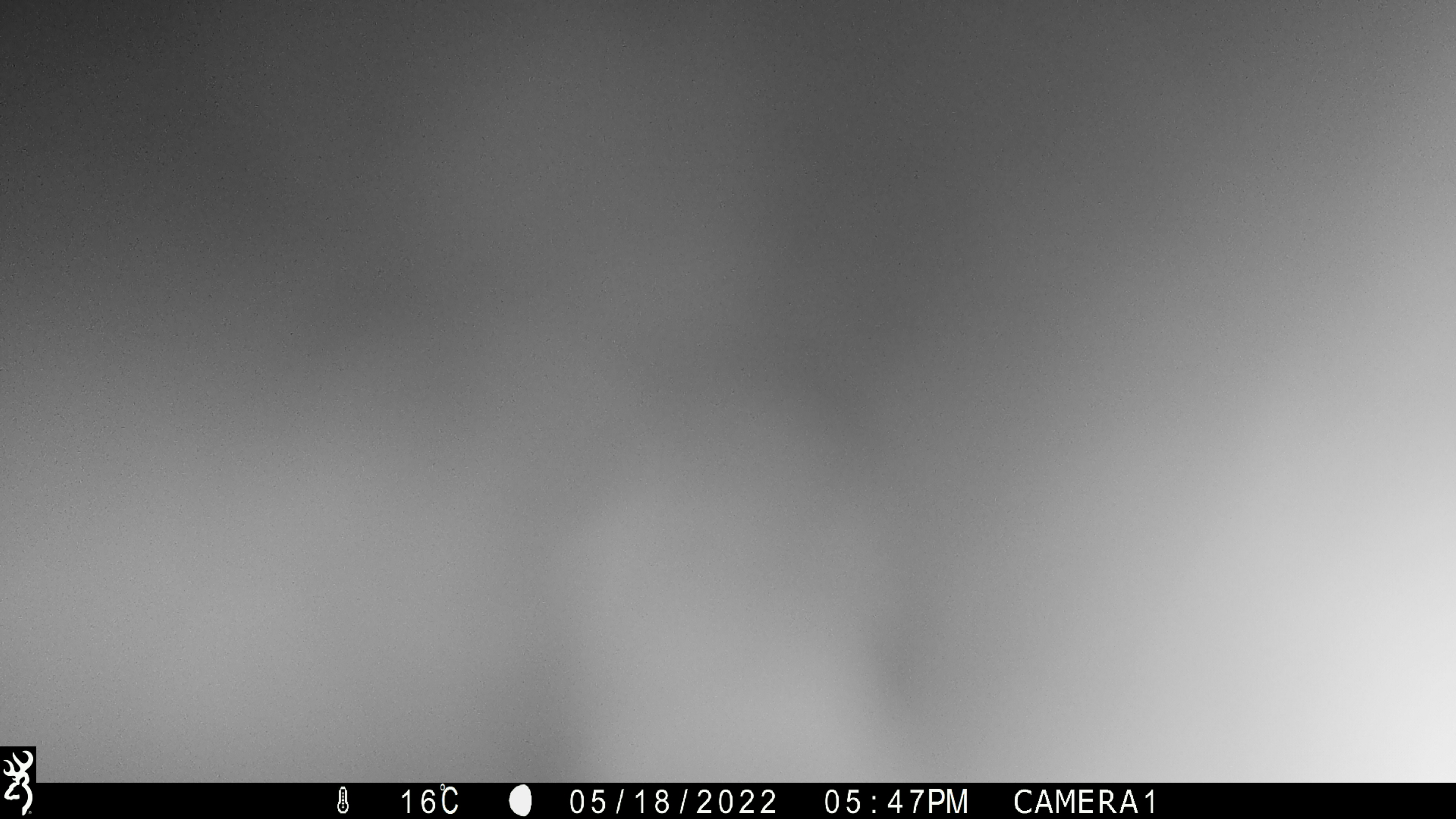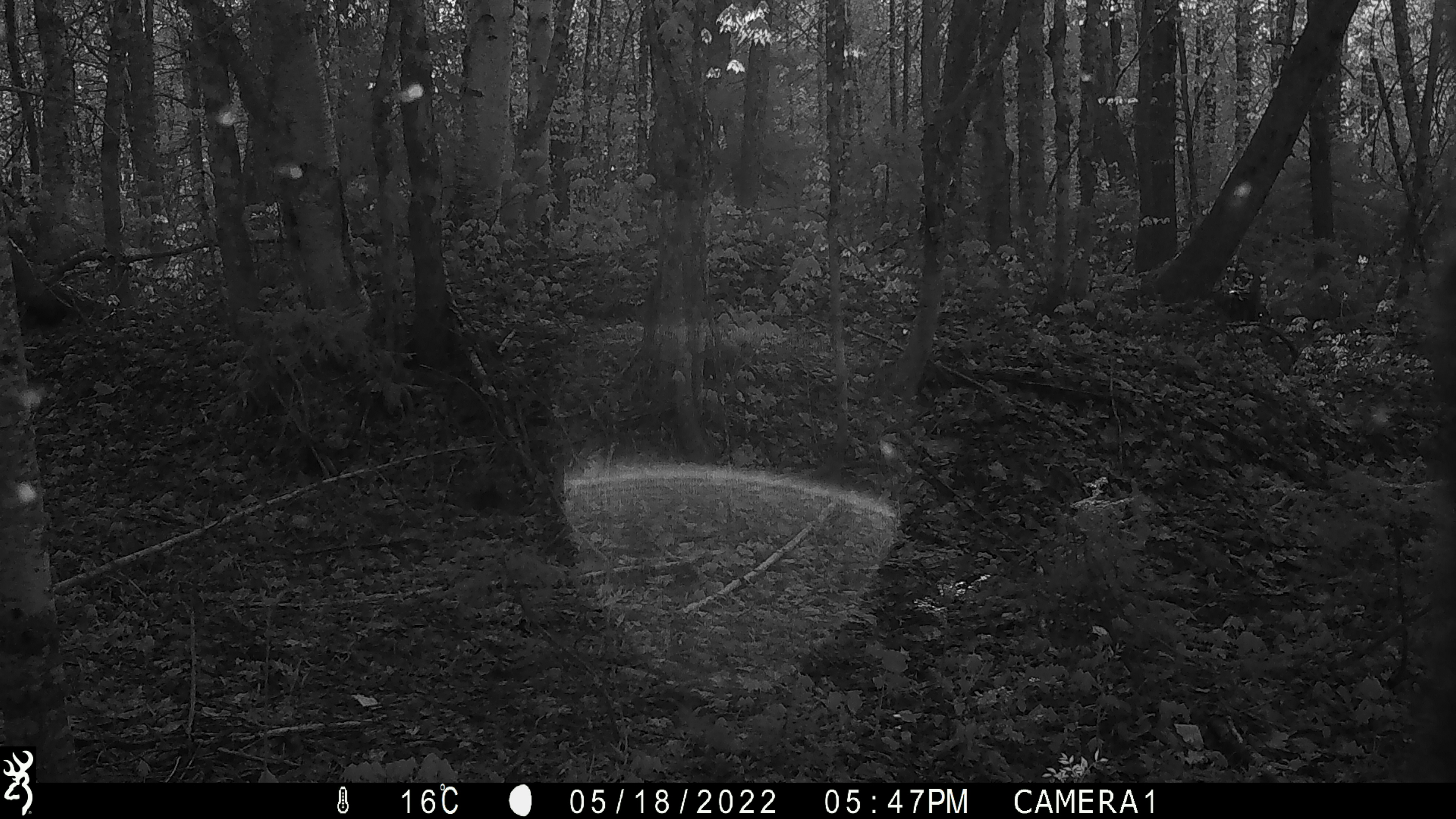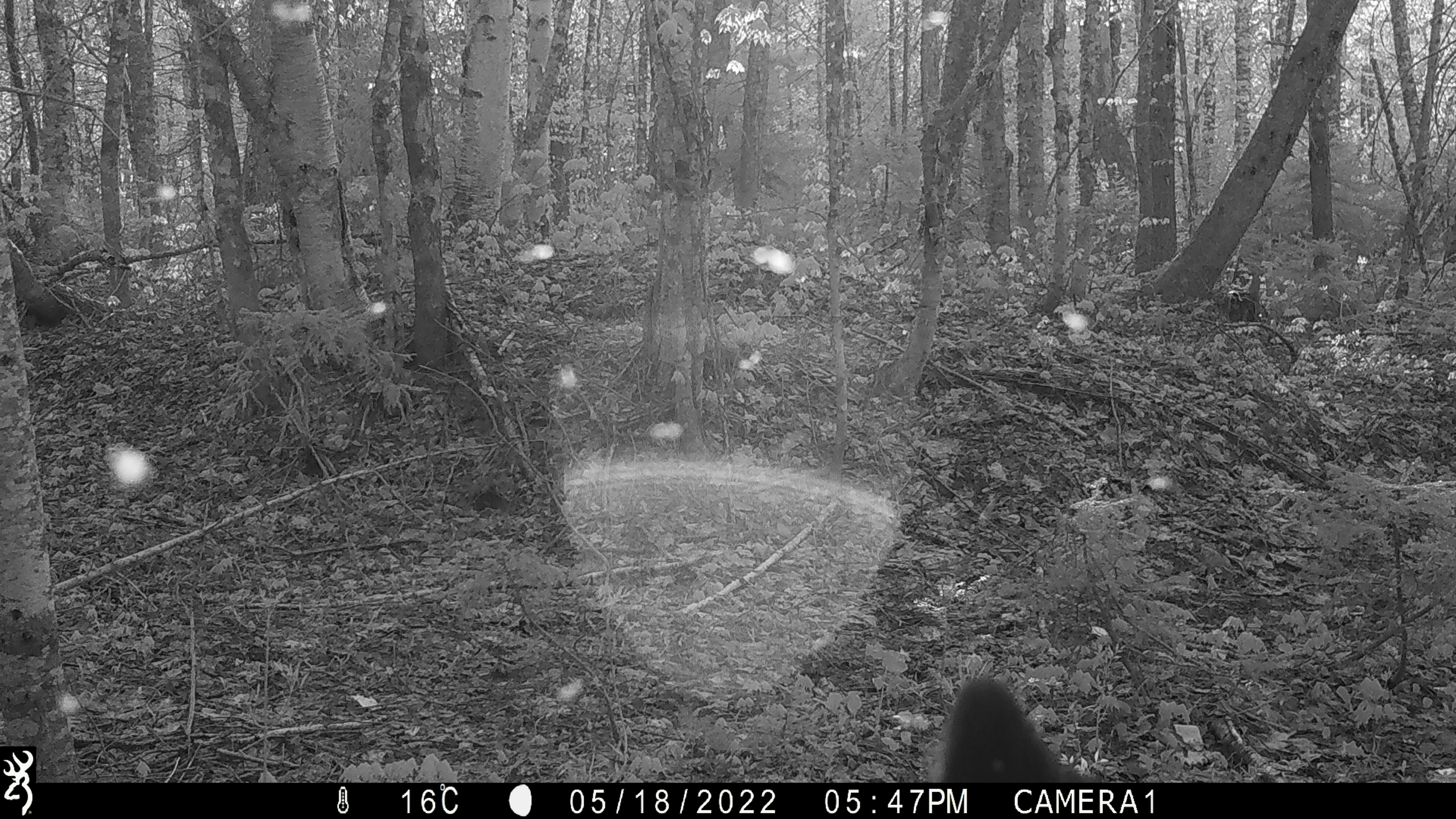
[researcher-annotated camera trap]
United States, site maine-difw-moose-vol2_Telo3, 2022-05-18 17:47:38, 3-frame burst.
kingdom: Animalia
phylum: Chordata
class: Mammalia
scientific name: Mammalia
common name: mammal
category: mammal sp.